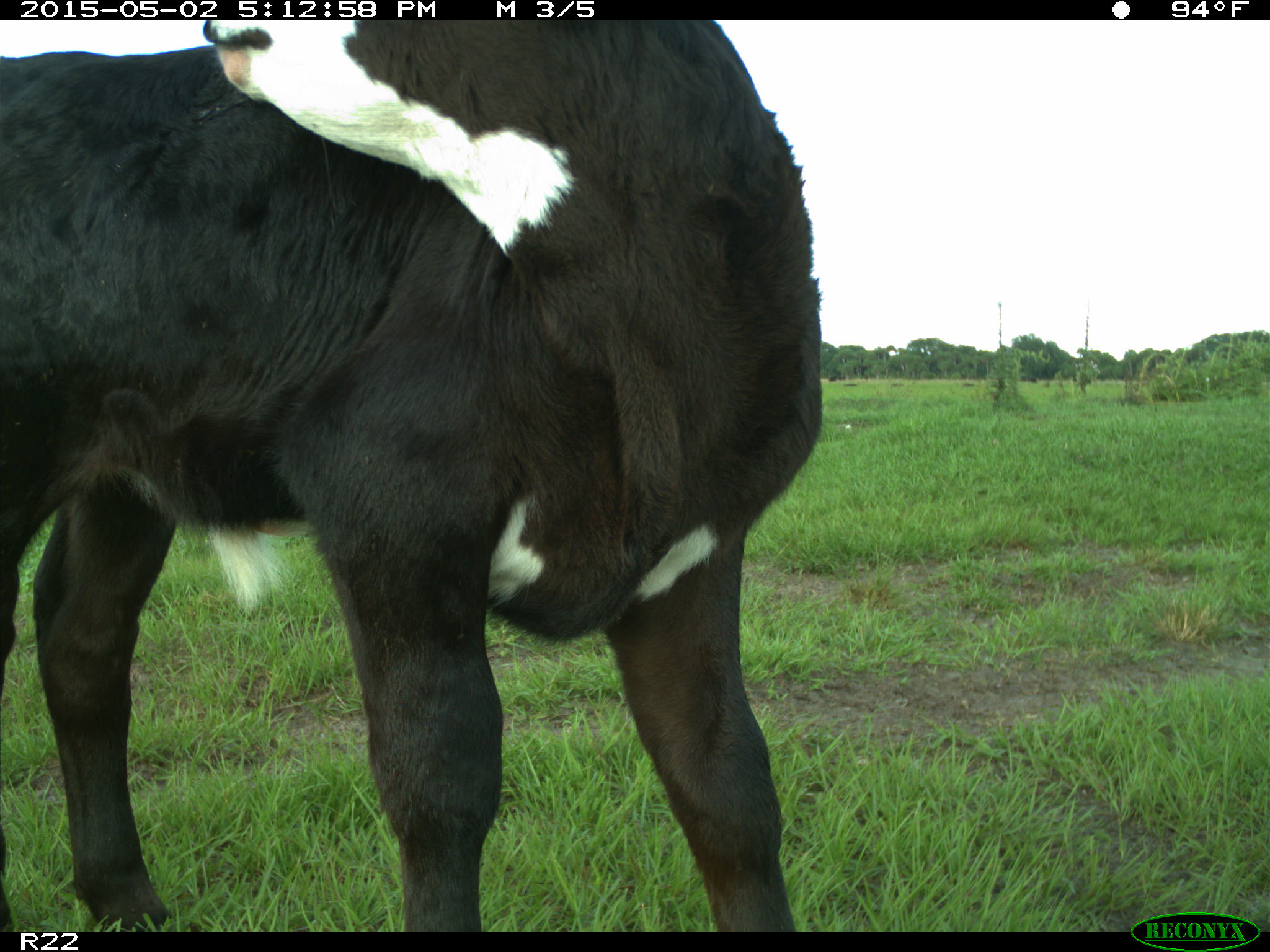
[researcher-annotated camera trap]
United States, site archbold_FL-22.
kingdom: Animalia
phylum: Chordata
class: Mammalia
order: Artiodactyla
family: Bovidae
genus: Bos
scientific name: Bos taurus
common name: domestic cow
Bos taurus (domestic cow).